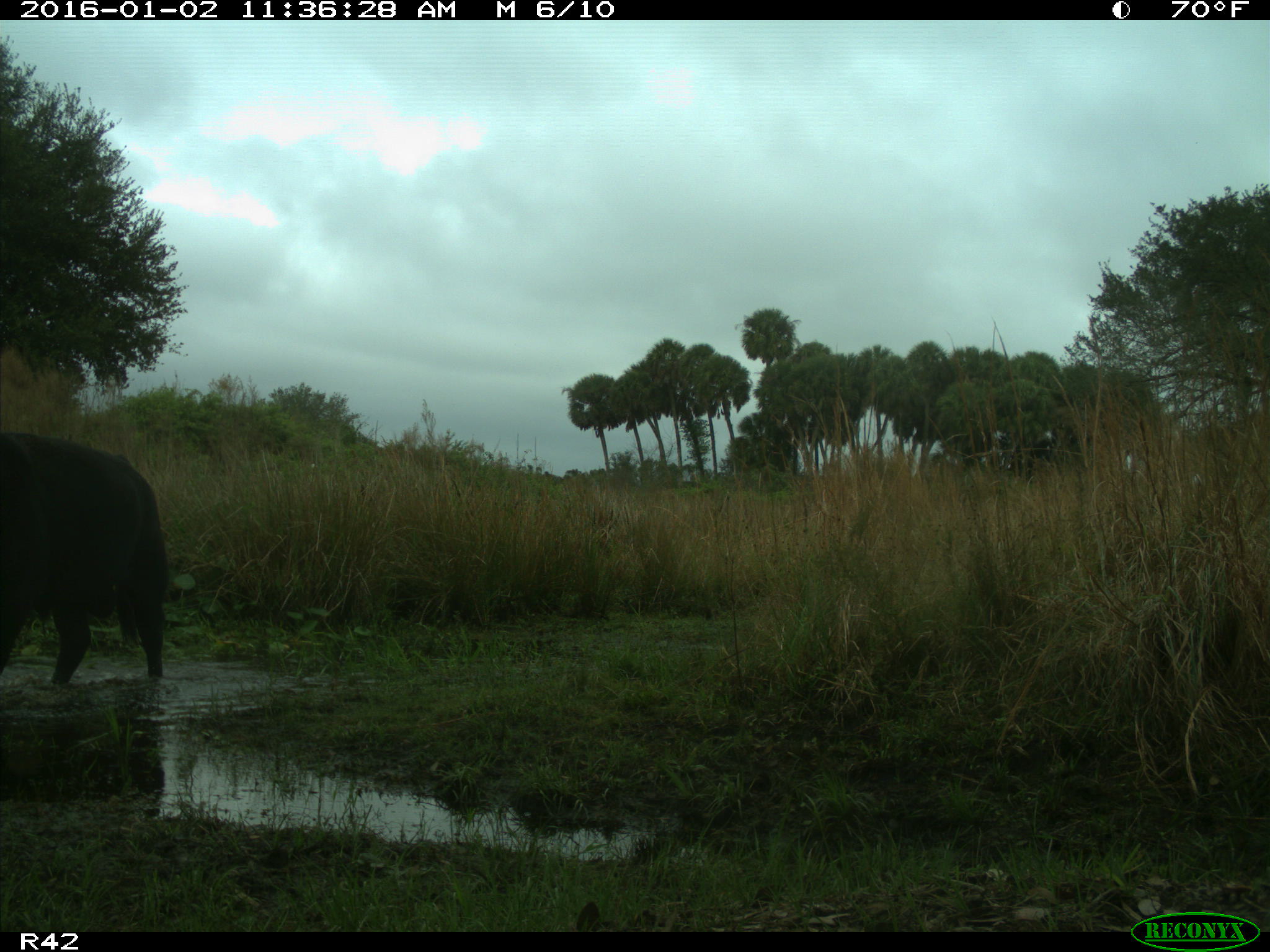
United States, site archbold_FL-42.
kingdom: Animalia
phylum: Chordata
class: Mammalia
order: Artiodactyla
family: Bovidae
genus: Bos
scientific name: Bos taurus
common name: domestic cow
Bos taurus (domestic cow).